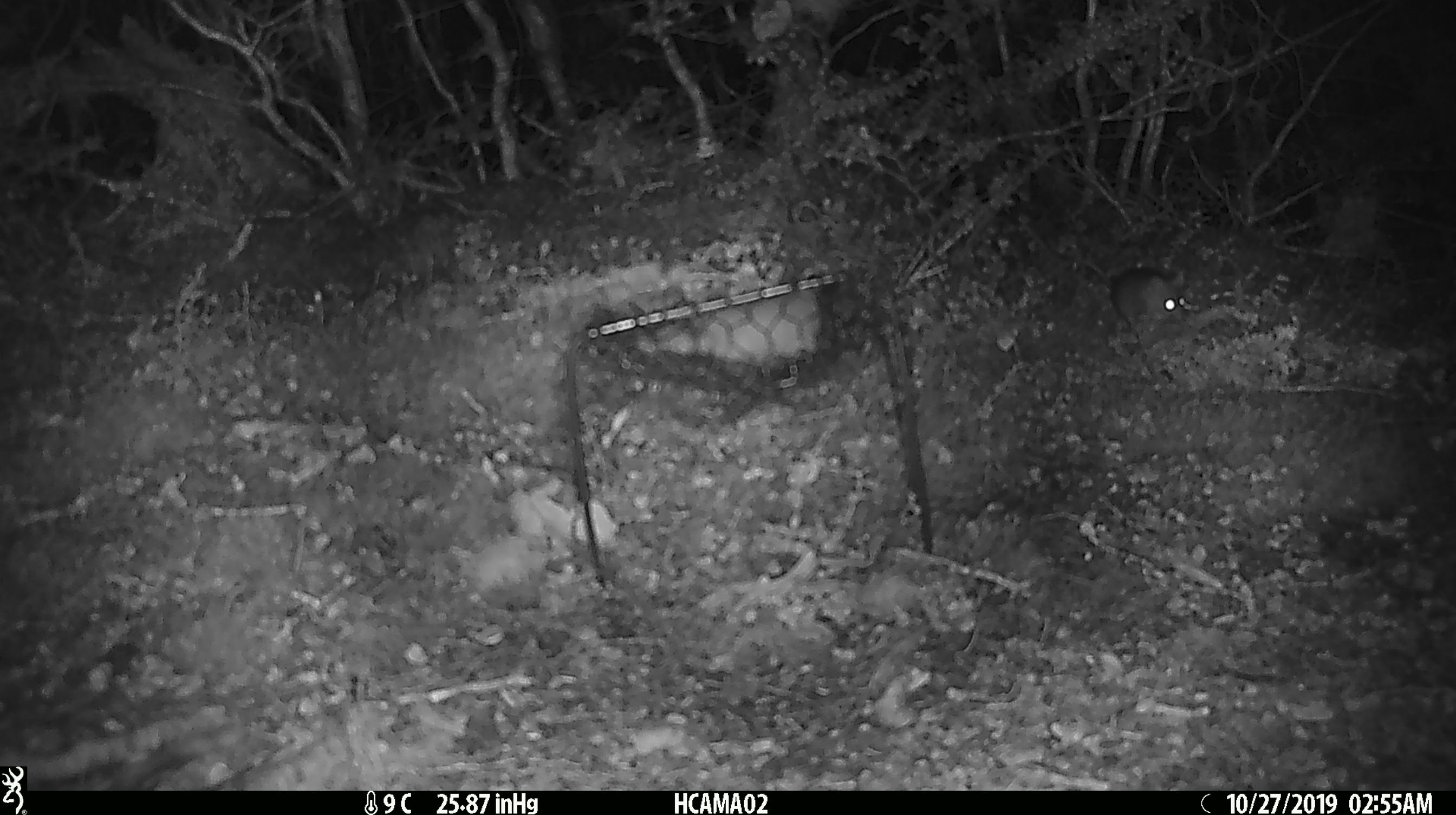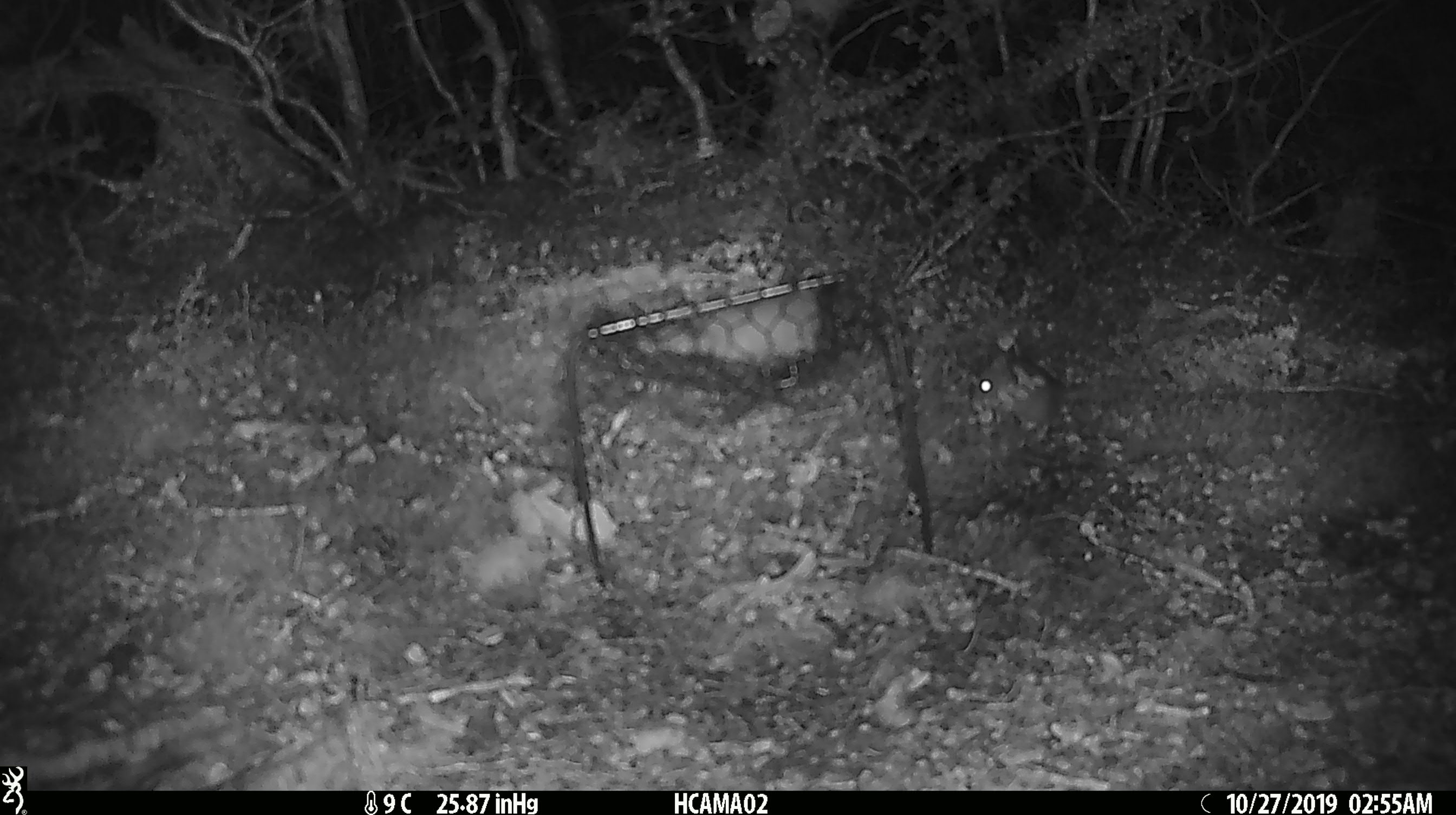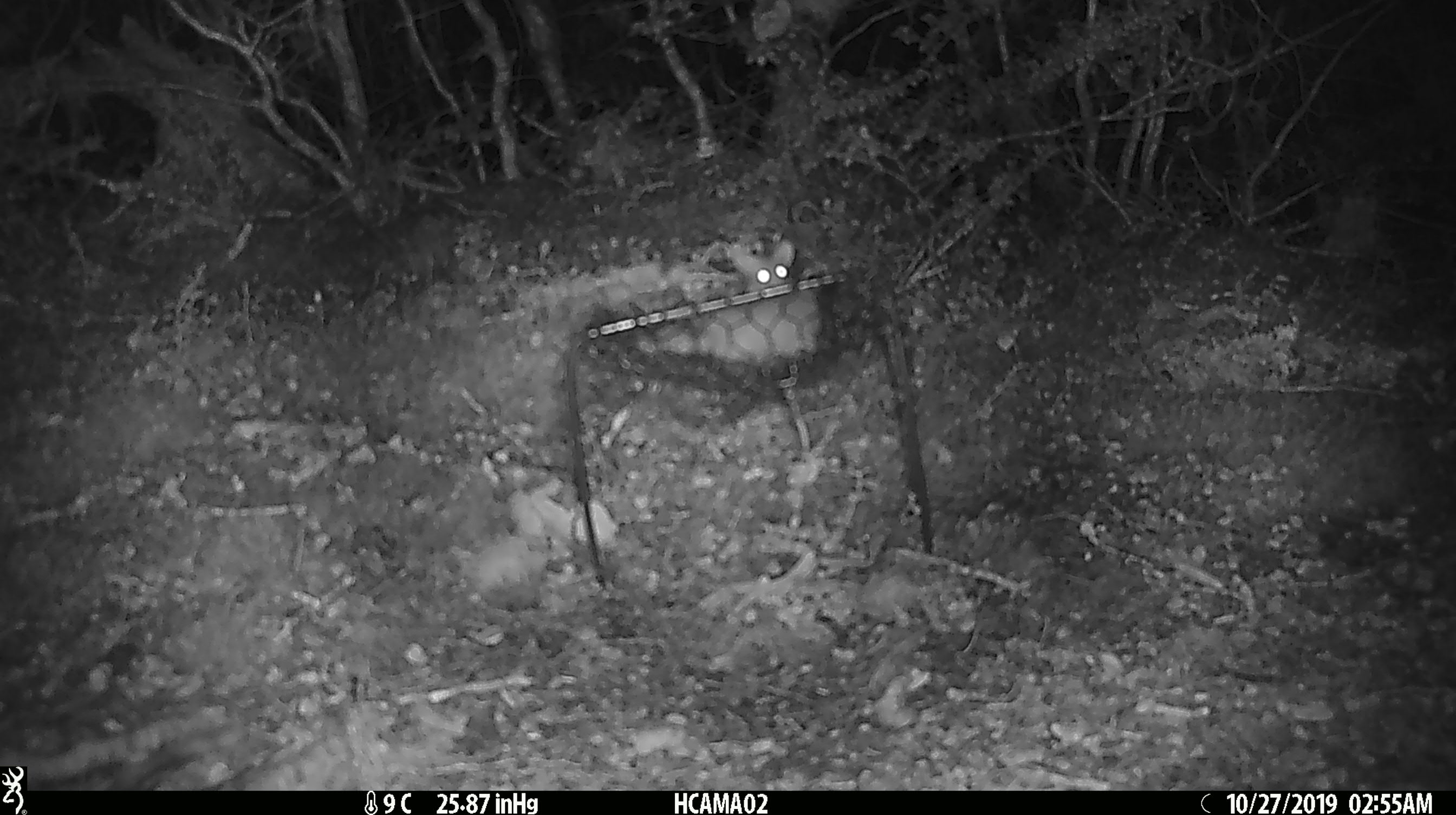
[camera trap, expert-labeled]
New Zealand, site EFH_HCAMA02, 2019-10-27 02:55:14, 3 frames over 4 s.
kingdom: Animalia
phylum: Chordata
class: Mammalia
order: Rodentia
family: Muridae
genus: Mus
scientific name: Mus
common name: mouse